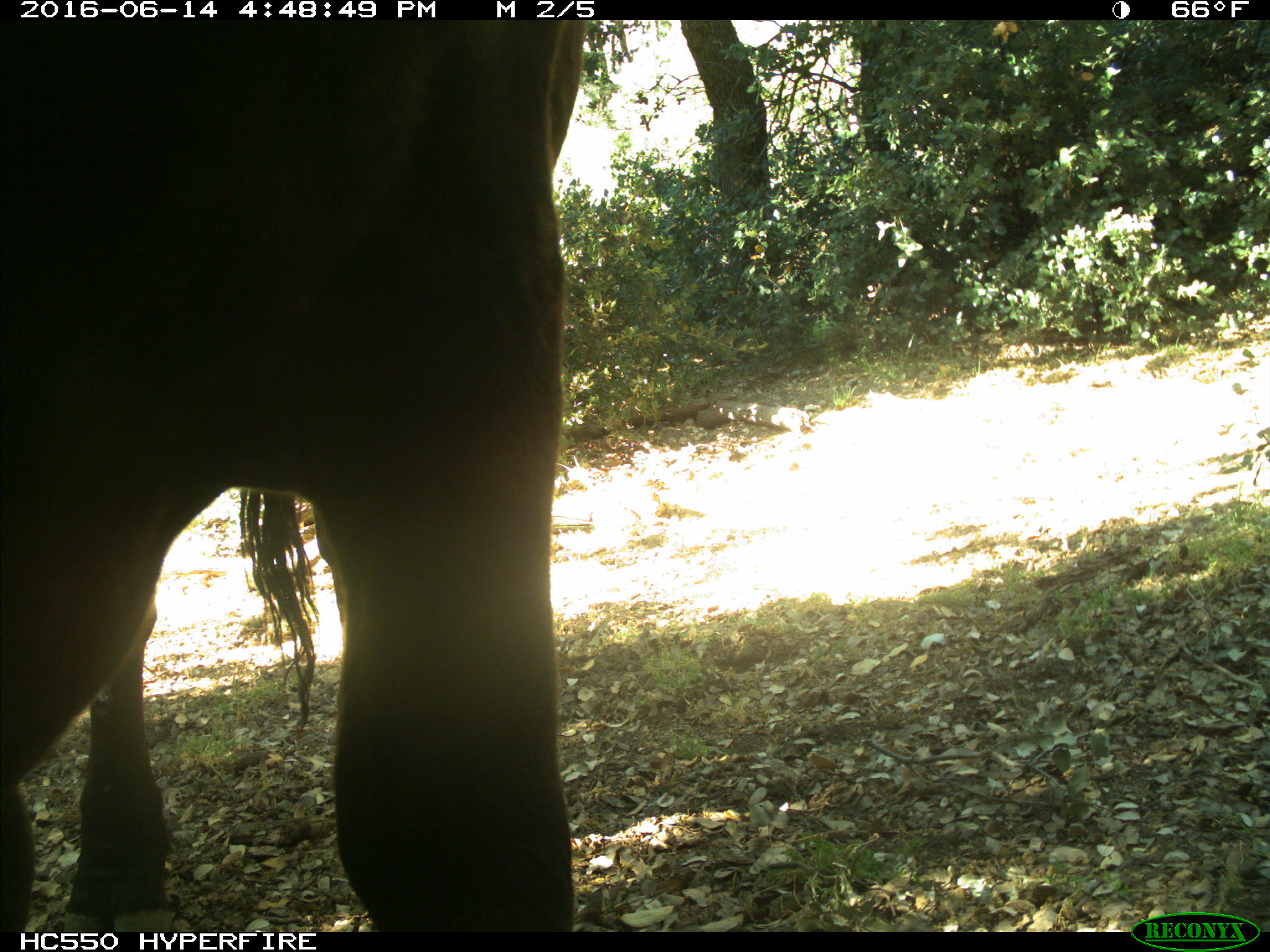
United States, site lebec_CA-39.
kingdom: Animalia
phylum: Chordata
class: Mammalia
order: Artiodactyla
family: Bovidae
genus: Bos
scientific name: Bos taurus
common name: domestic cow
Bos taurus (domestic cow).